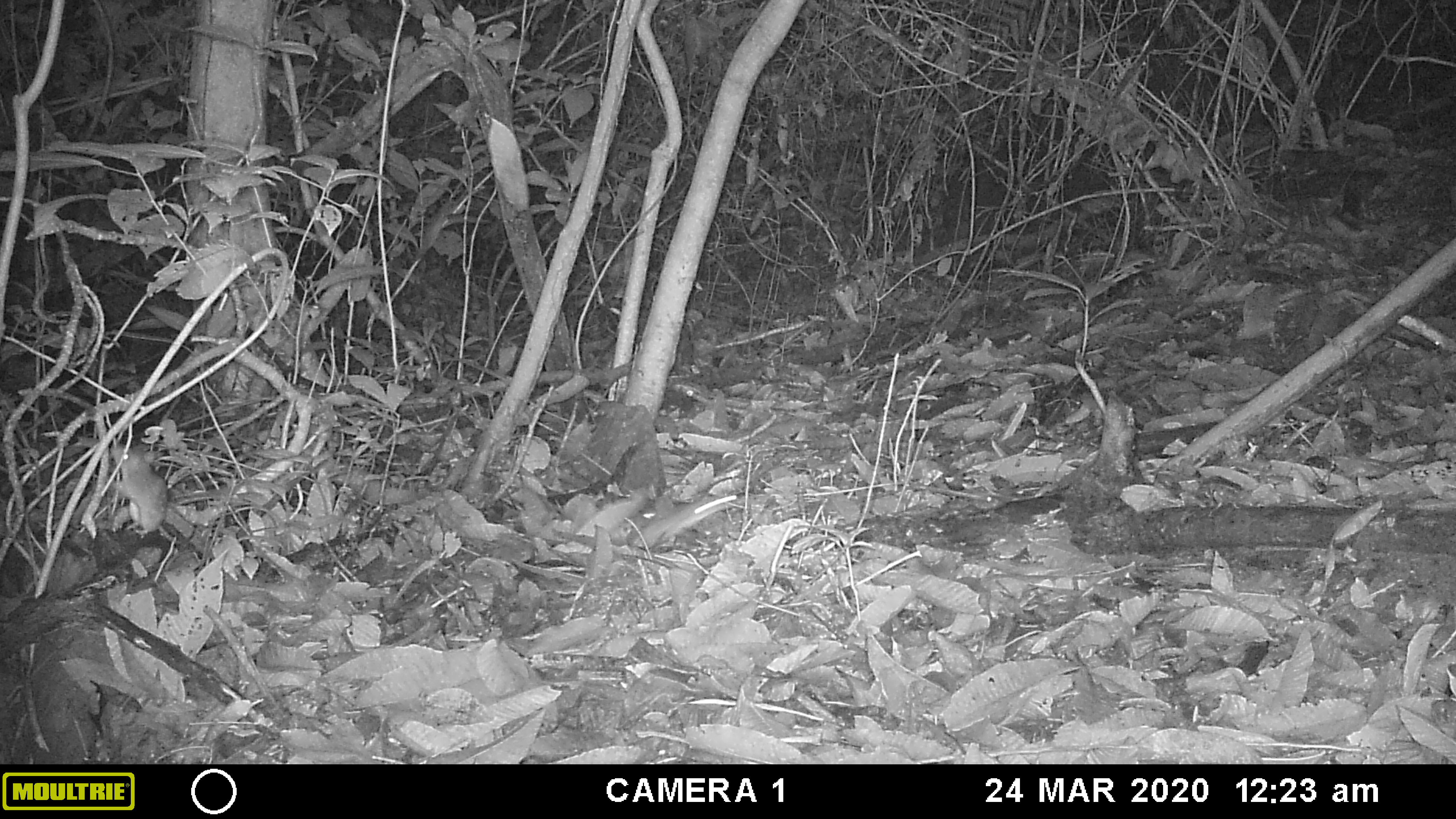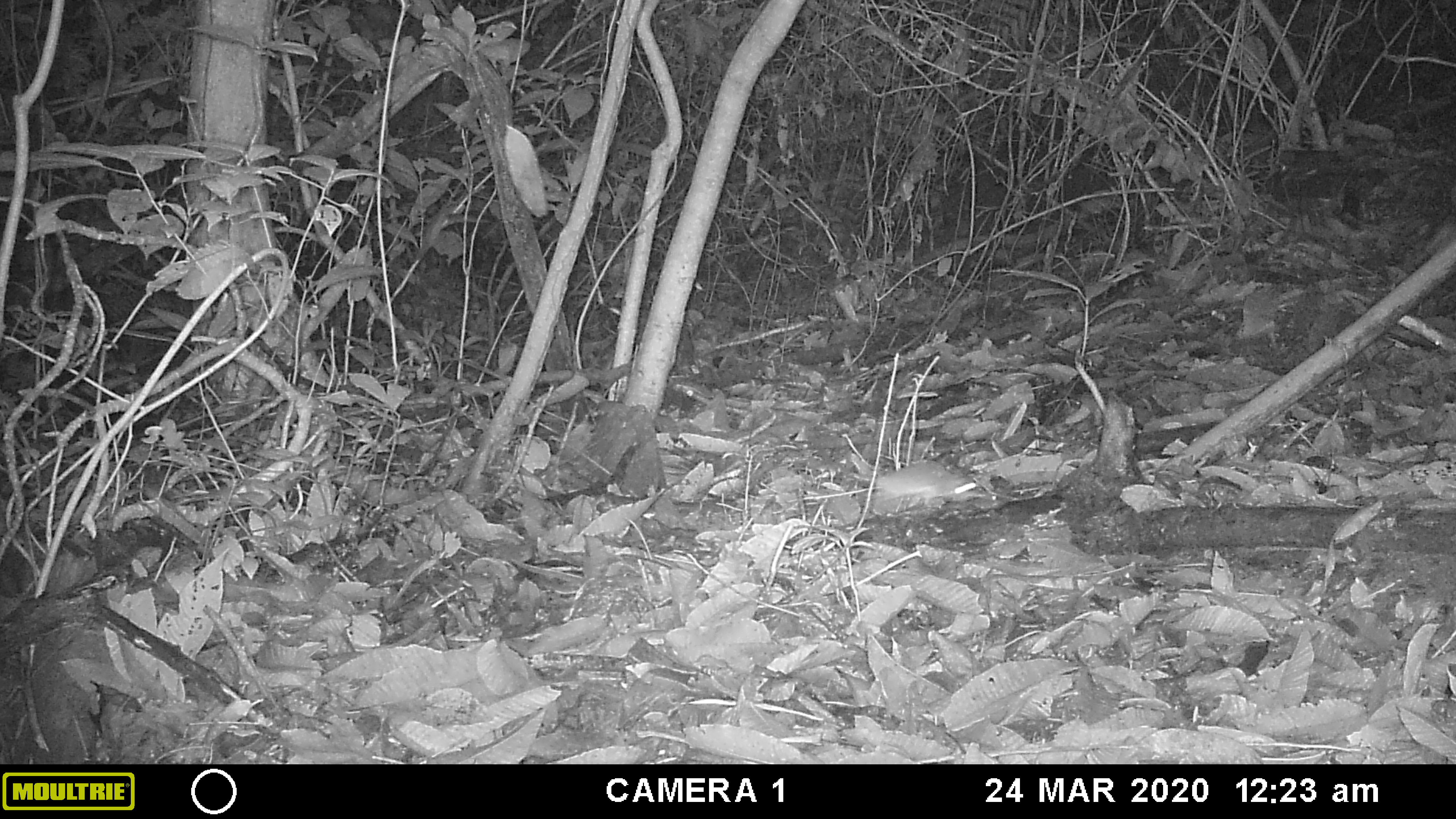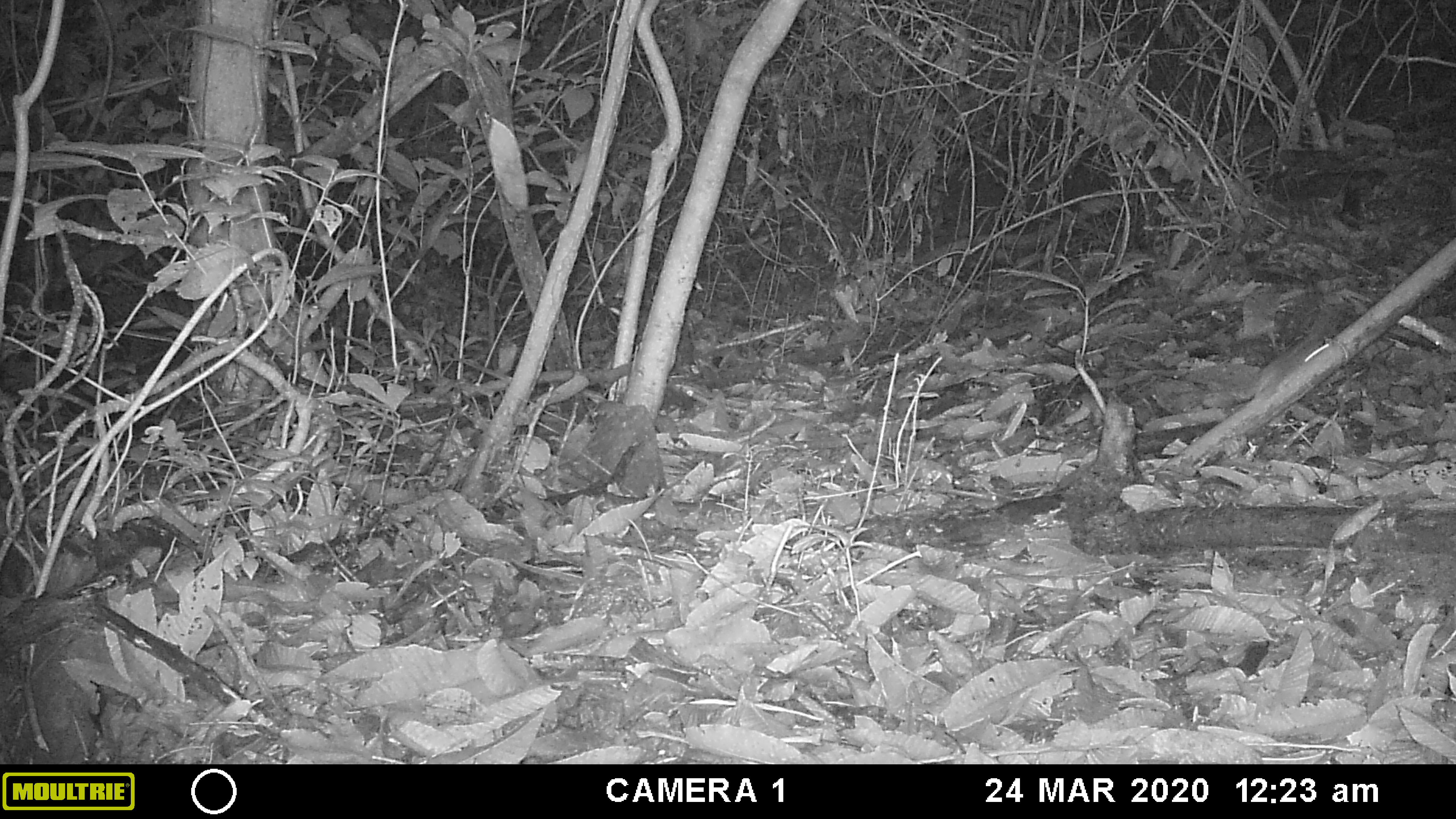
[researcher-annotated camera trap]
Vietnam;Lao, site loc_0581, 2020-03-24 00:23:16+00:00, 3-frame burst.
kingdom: Animalia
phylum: Chordata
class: Mammalia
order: Rodentia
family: Muridae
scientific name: Muridae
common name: old-world mice and rats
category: unidentified murid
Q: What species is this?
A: Unidentified murid (old-world mice and rats) (Muridae).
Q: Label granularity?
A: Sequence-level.